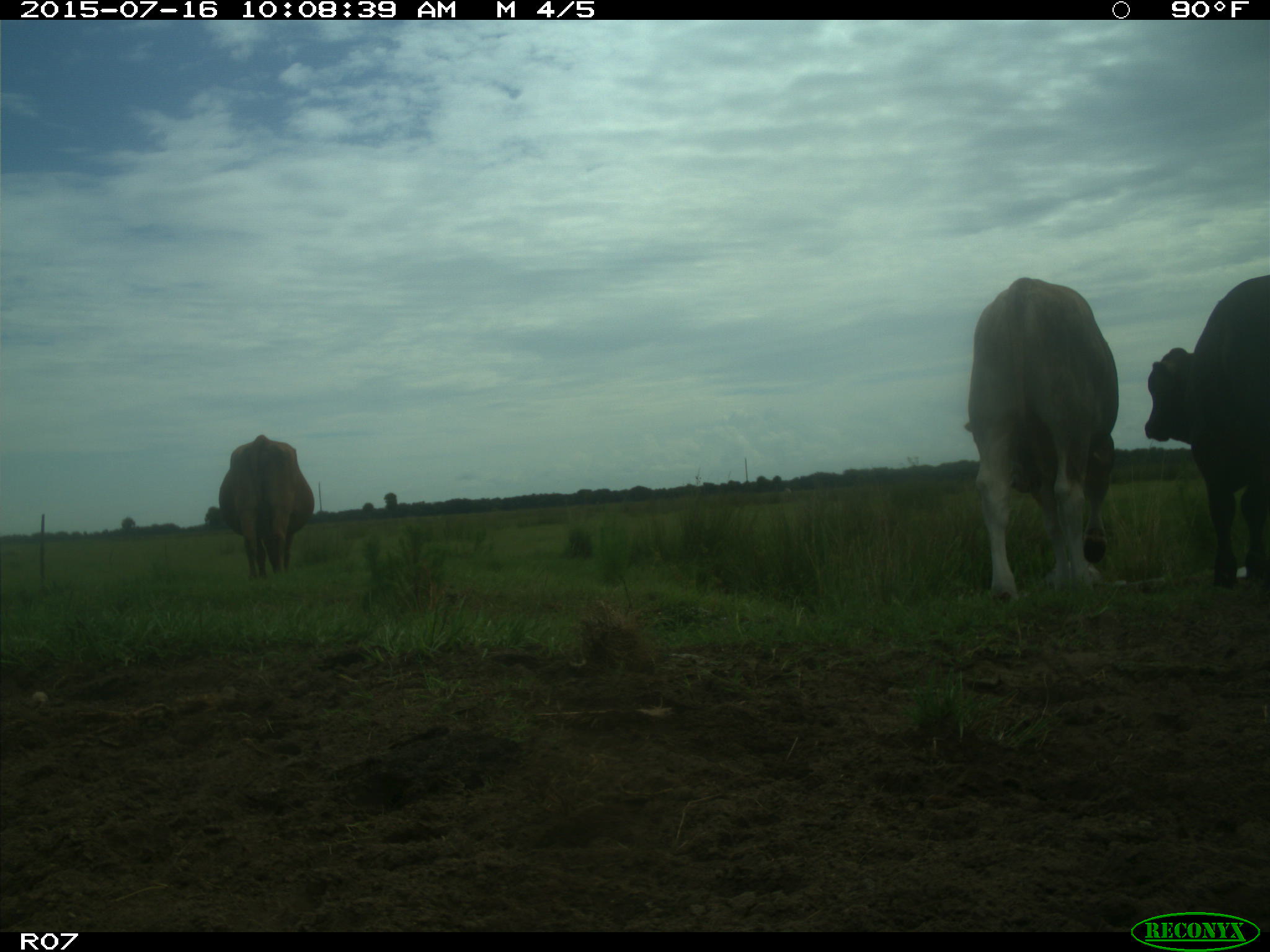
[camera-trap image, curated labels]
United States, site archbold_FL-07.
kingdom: Animalia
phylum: Chordata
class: Mammalia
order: Artiodactyla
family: Bovidae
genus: Bos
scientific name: Bos taurus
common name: domestic cow